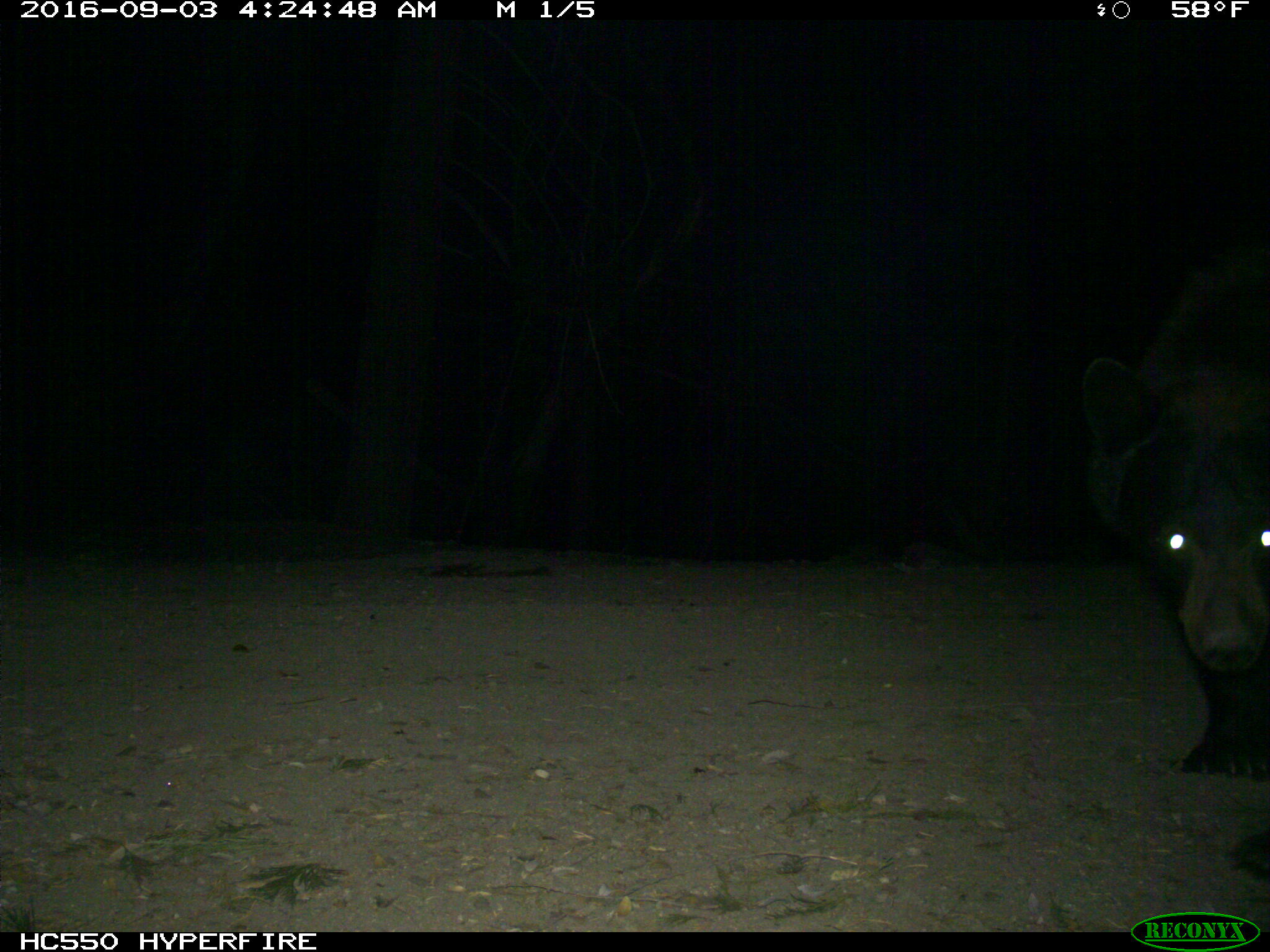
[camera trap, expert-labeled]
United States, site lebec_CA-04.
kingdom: Animalia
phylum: Chordata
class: Mammalia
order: Carnivora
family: Ursidae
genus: Ursus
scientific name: Ursus americanus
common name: american black bear